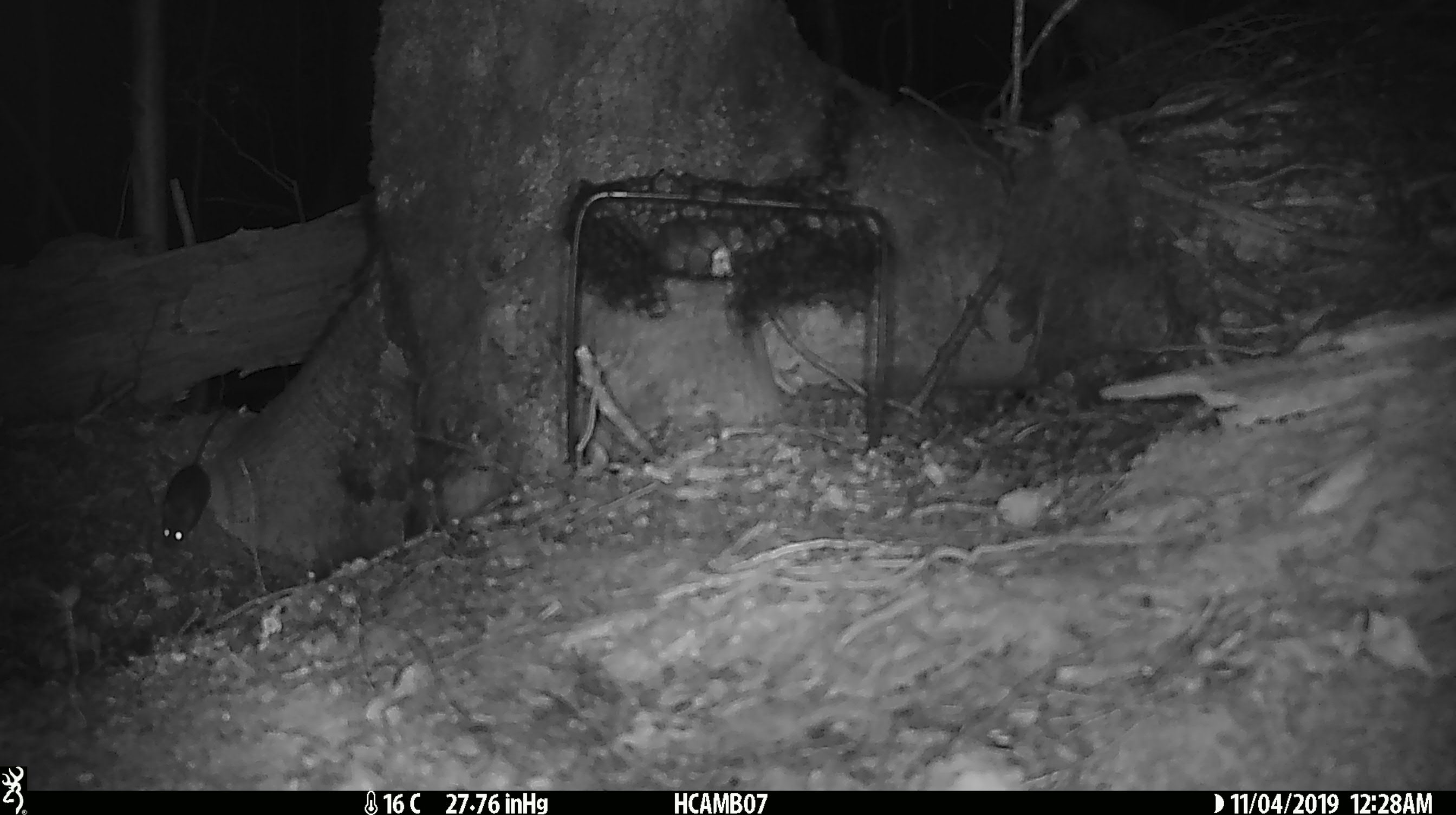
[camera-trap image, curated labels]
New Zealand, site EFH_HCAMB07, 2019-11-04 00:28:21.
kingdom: Animalia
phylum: Chordata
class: Mammalia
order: Rodentia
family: Muridae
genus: Mus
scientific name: Mus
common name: mouse